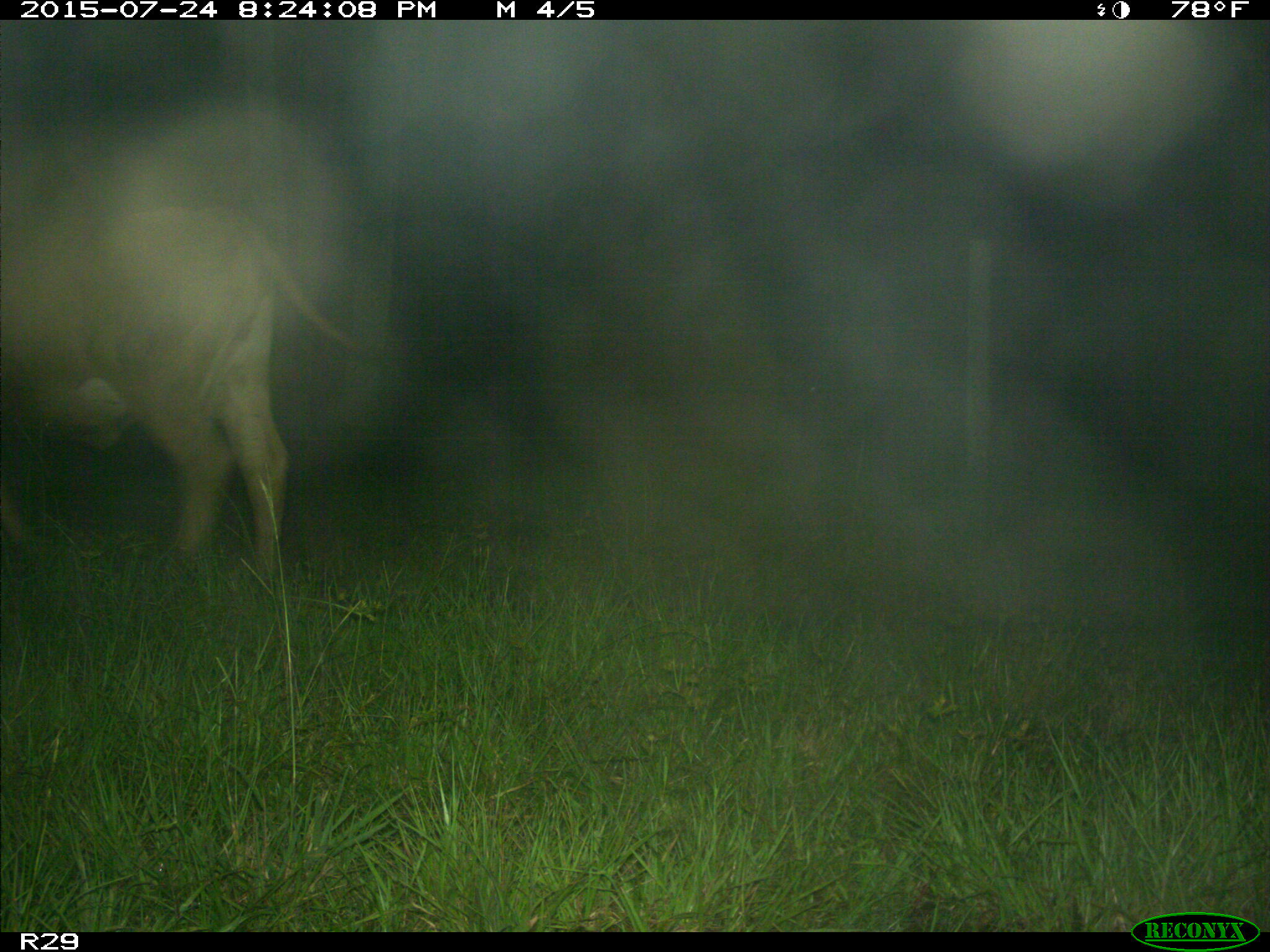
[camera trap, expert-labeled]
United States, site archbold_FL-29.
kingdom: Animalia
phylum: Chordata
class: Mammalia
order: Artiodactyla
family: Bovidae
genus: Bos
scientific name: Bos taurus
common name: domestic cow